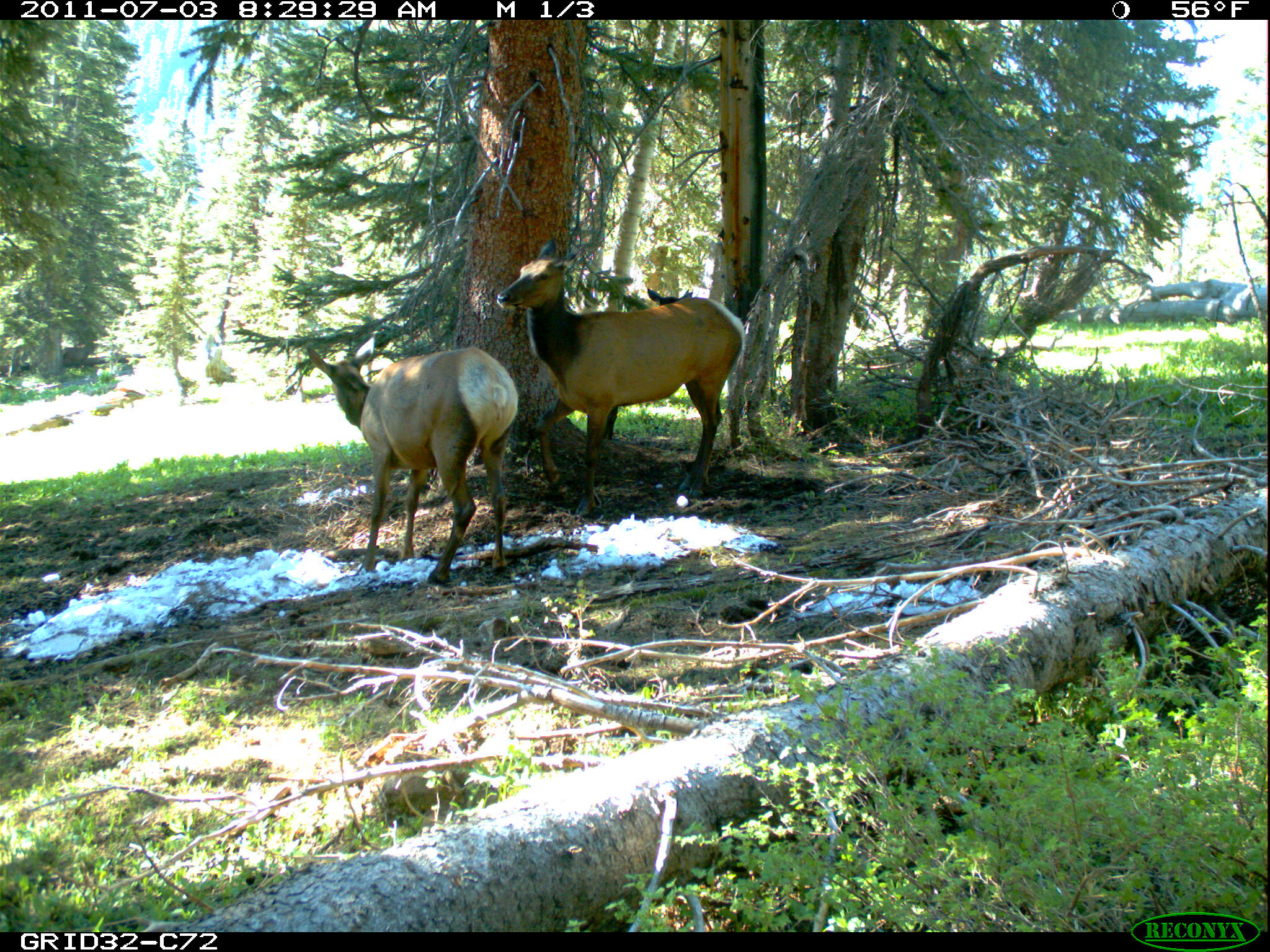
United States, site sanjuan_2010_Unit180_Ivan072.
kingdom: Animalia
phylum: Chordata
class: Mammalia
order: Artiodactyla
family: Cervidae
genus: Cervus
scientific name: Cervus elaphus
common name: red deer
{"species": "Cervus elaphus (red deer)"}